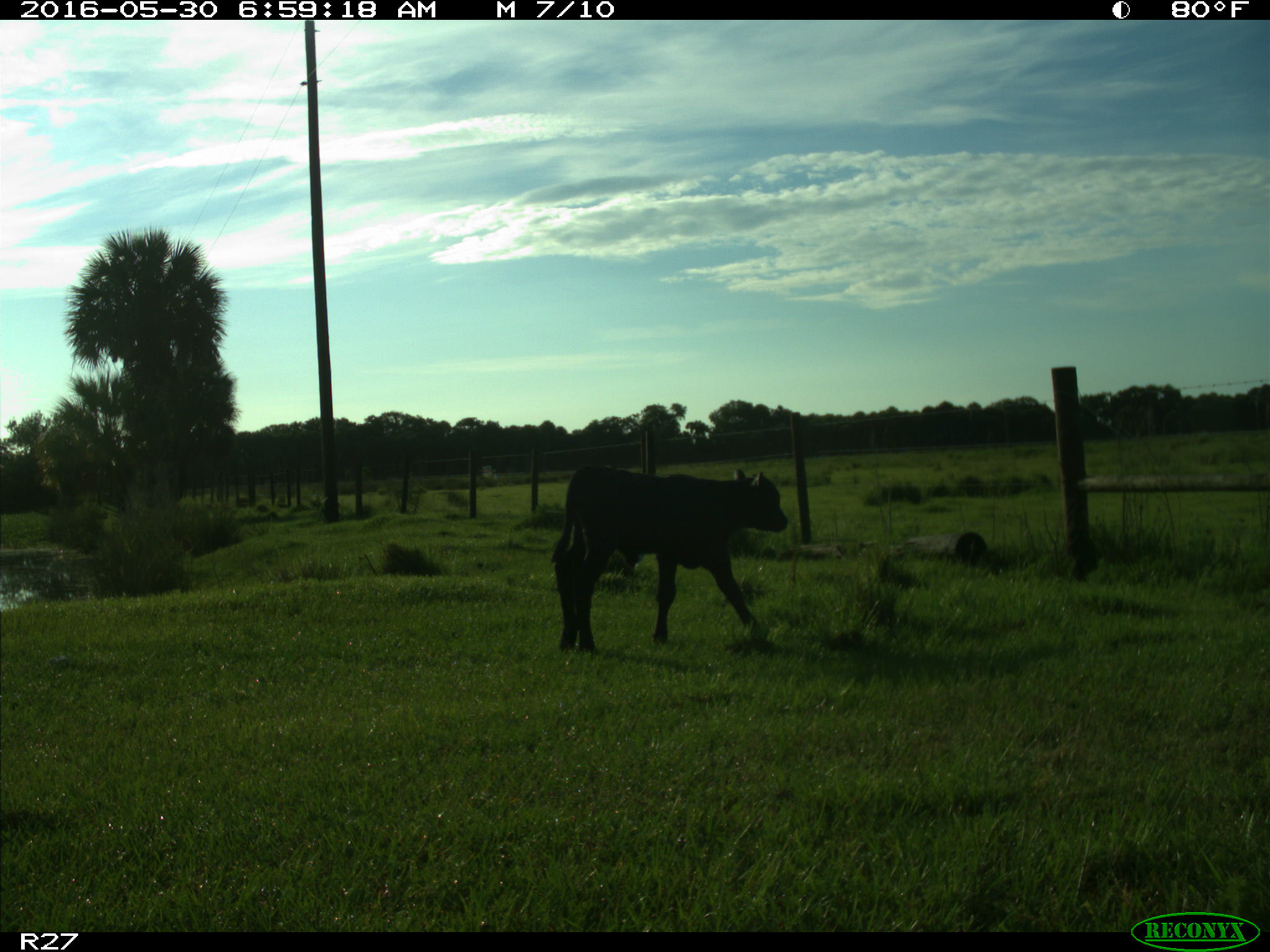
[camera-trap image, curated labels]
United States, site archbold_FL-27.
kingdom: Animalia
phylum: Chordata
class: Mammalia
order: Artiodactyla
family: Bovidae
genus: Bos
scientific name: Bos taurus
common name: domestic cow